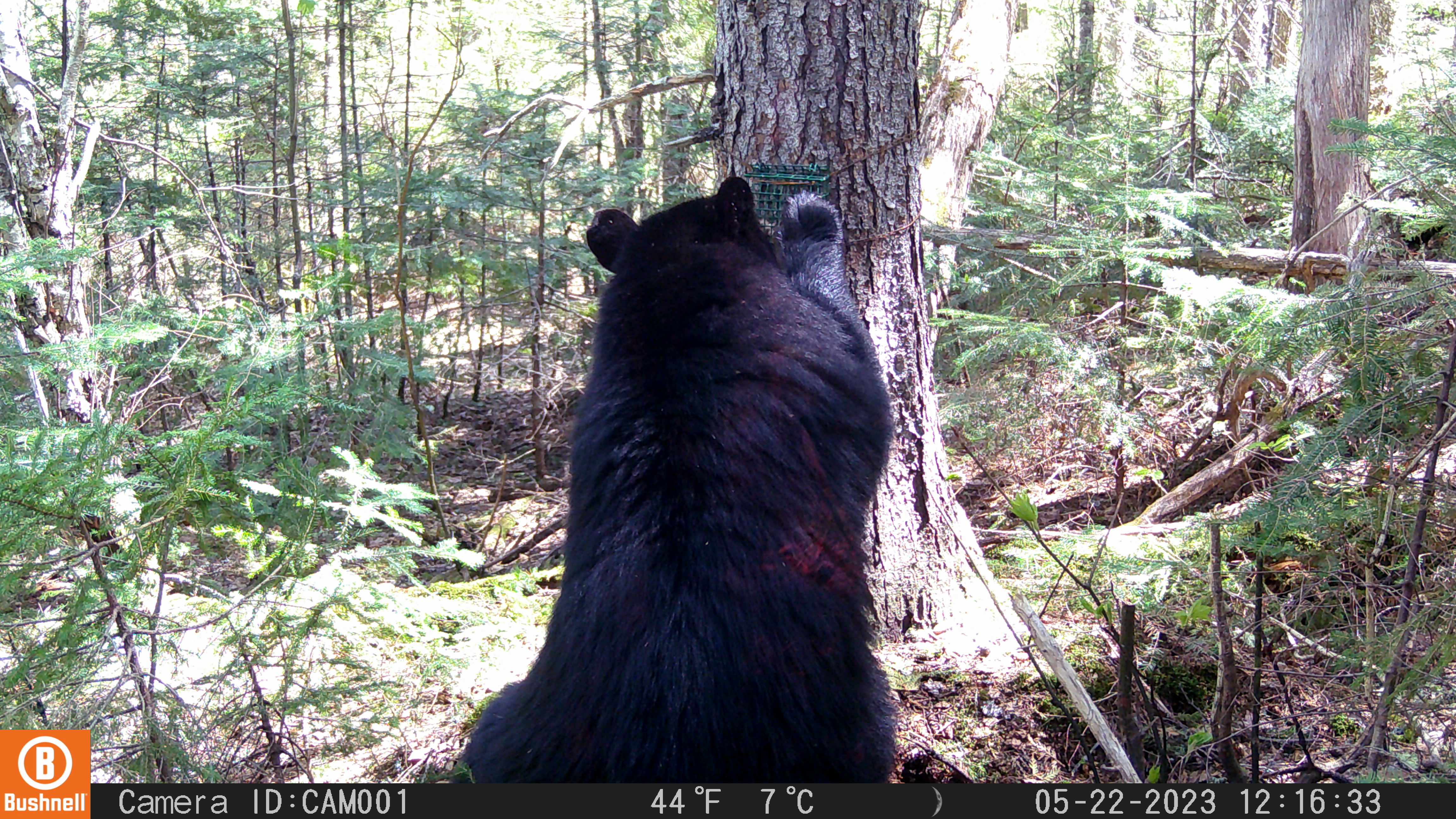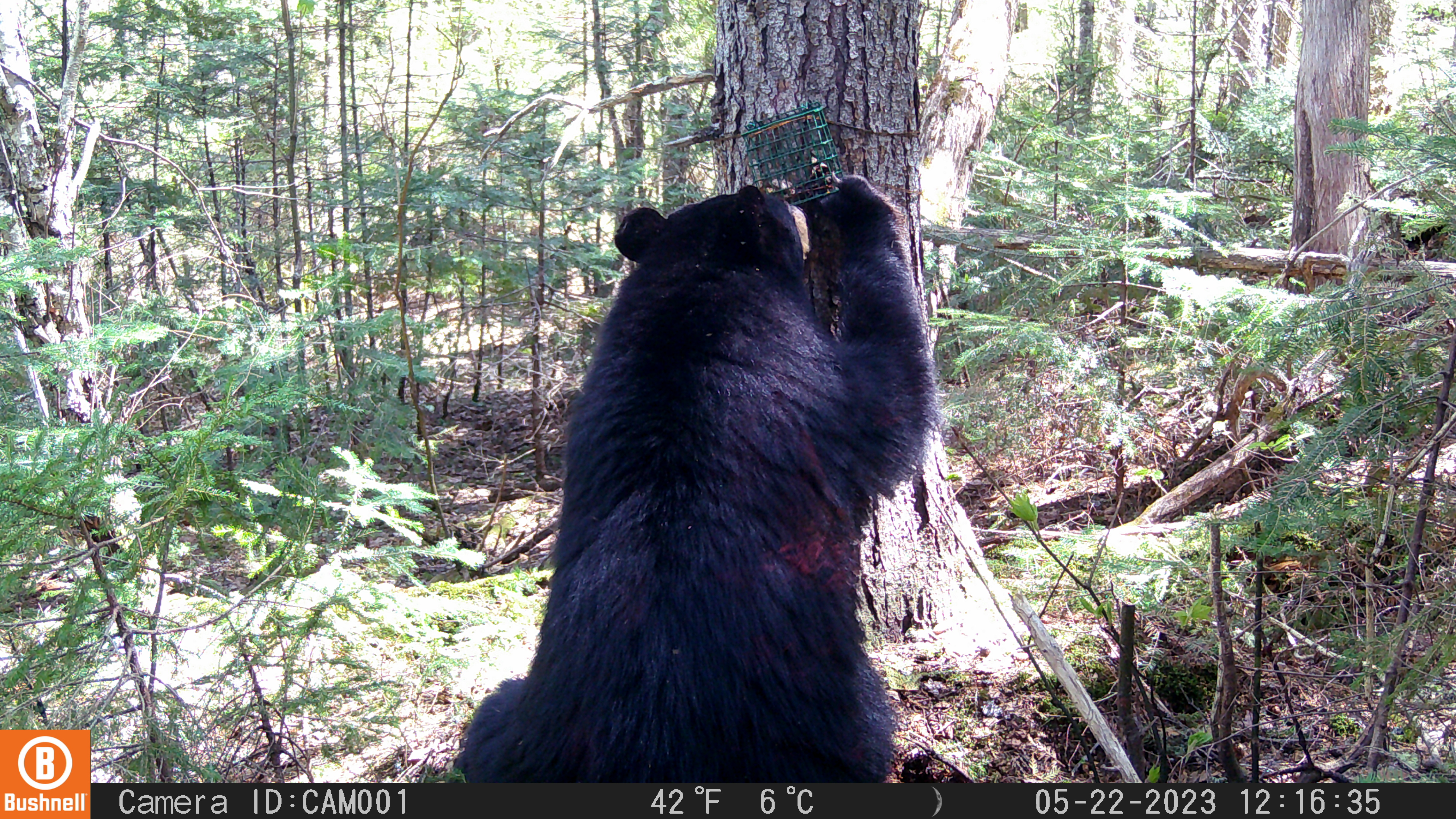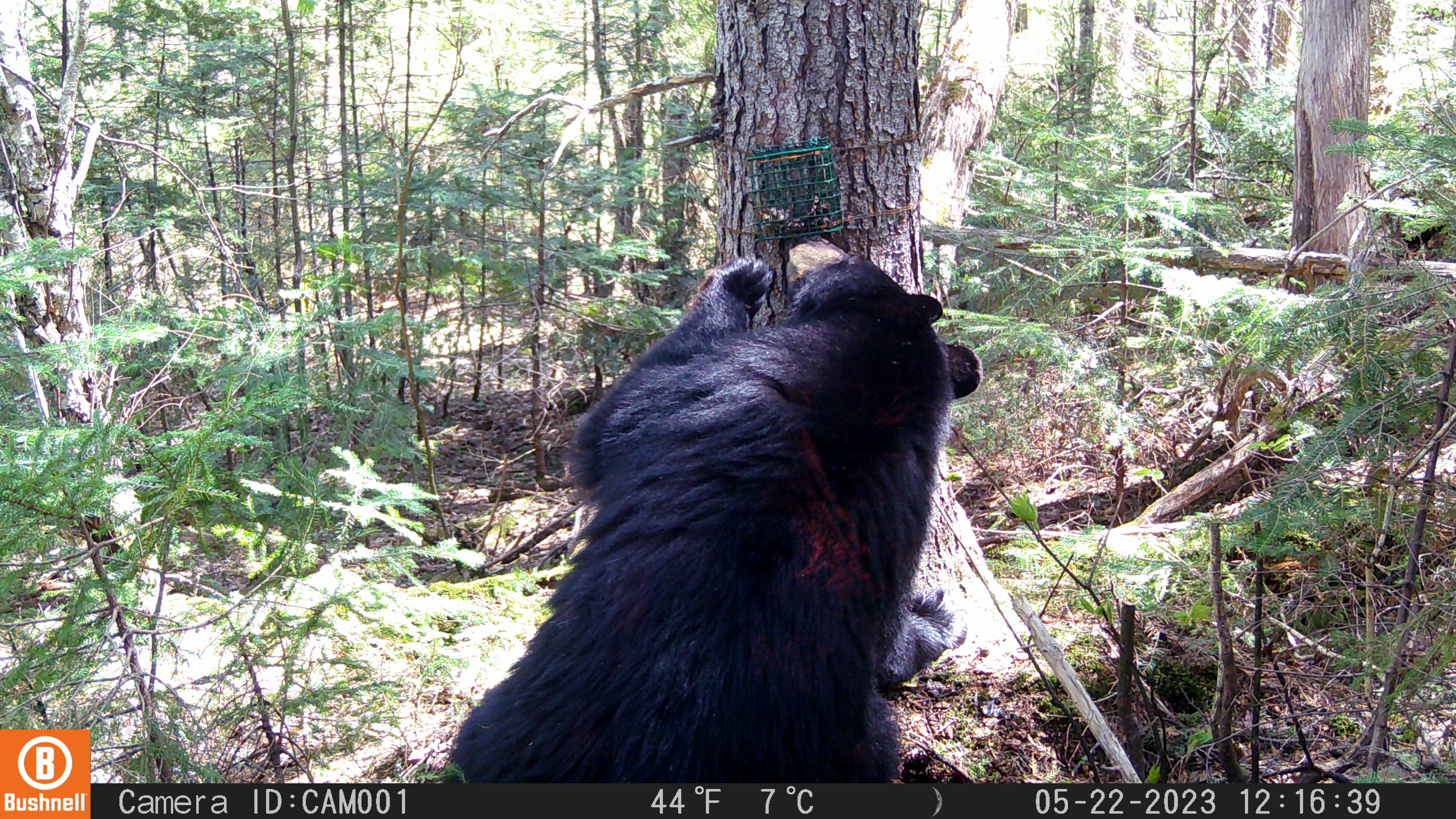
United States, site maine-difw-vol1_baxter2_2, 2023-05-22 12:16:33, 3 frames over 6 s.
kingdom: Animalia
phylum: Chordata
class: Mammalia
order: Carnivora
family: Ursidae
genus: Ursus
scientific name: Ursus americanus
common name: black bear